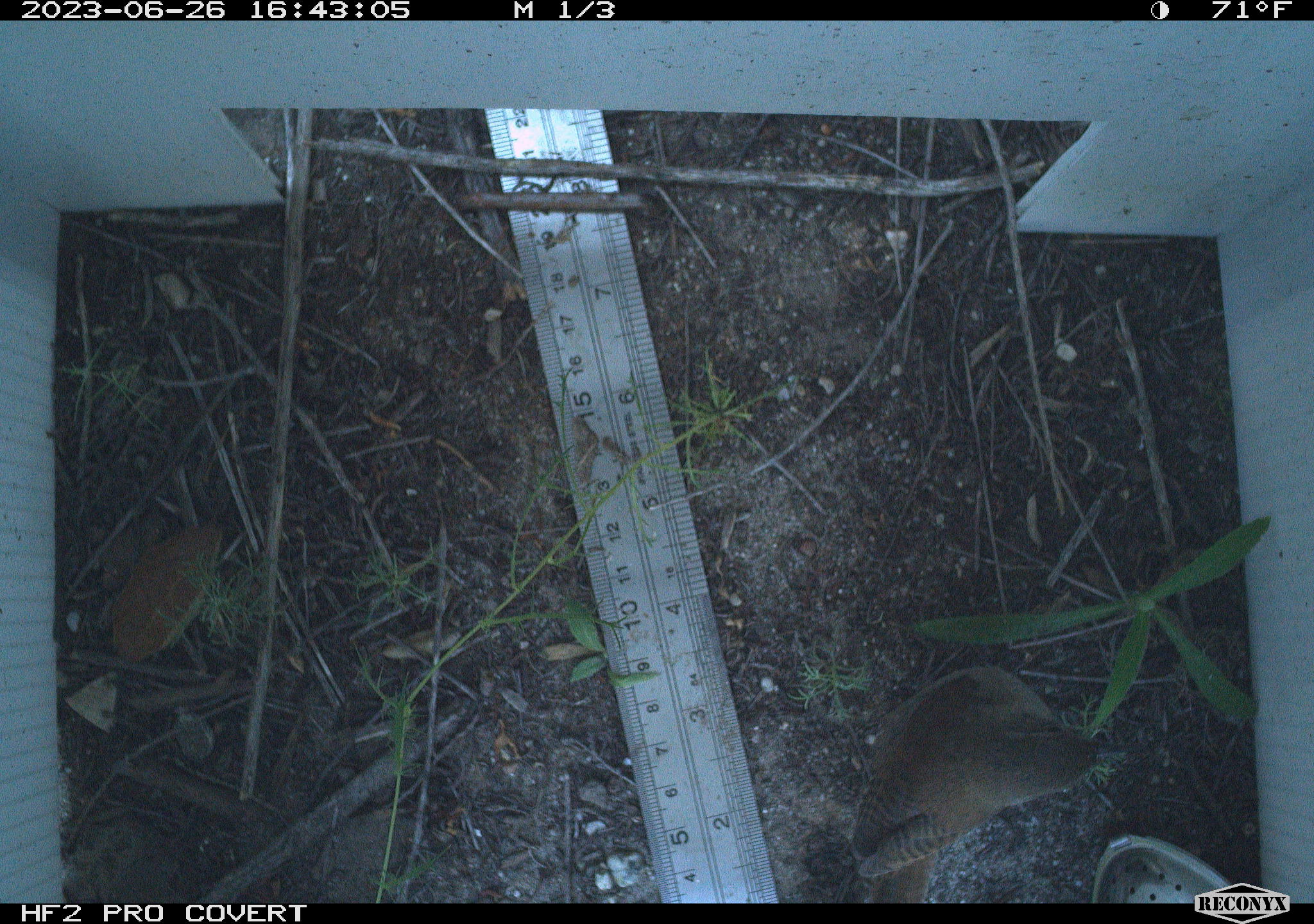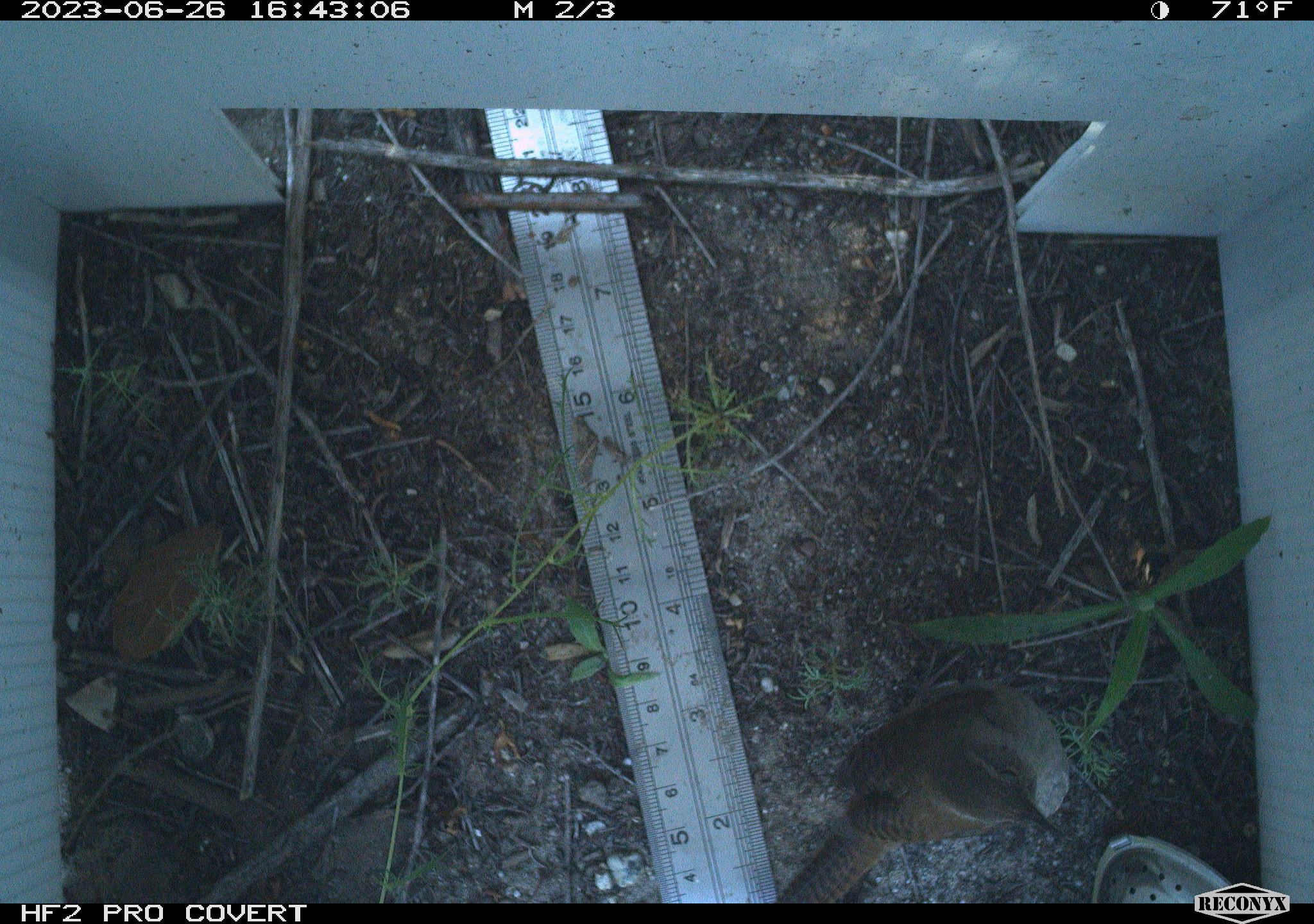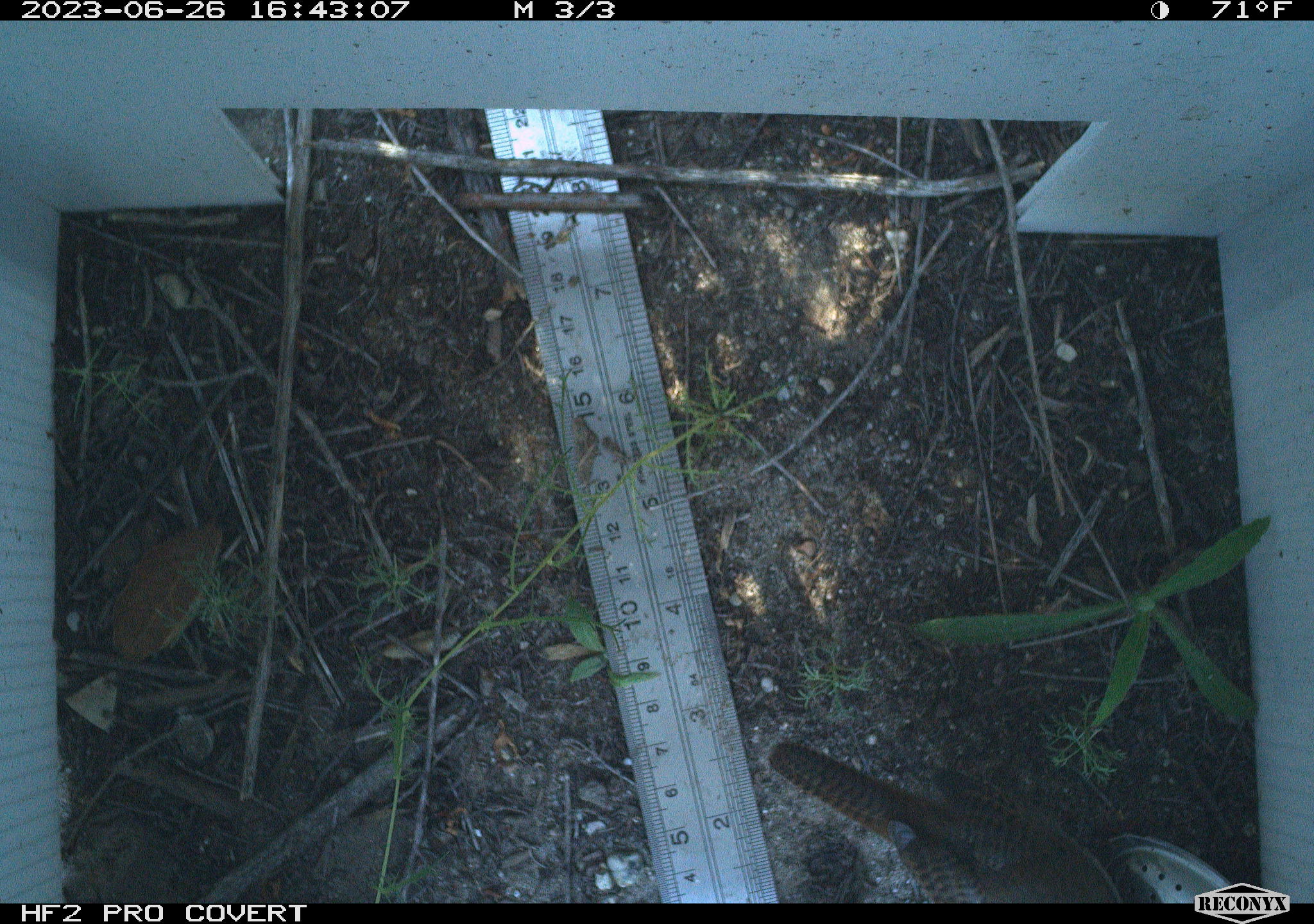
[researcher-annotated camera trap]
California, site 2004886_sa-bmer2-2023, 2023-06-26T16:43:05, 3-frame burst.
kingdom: Animalia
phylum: Chordata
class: Aves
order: Passeriformes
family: Troglodytidae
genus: Thryomanes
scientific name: Thryomanes bewickii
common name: bewick's wren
Bewick's wren (Thryomanes bewickii).